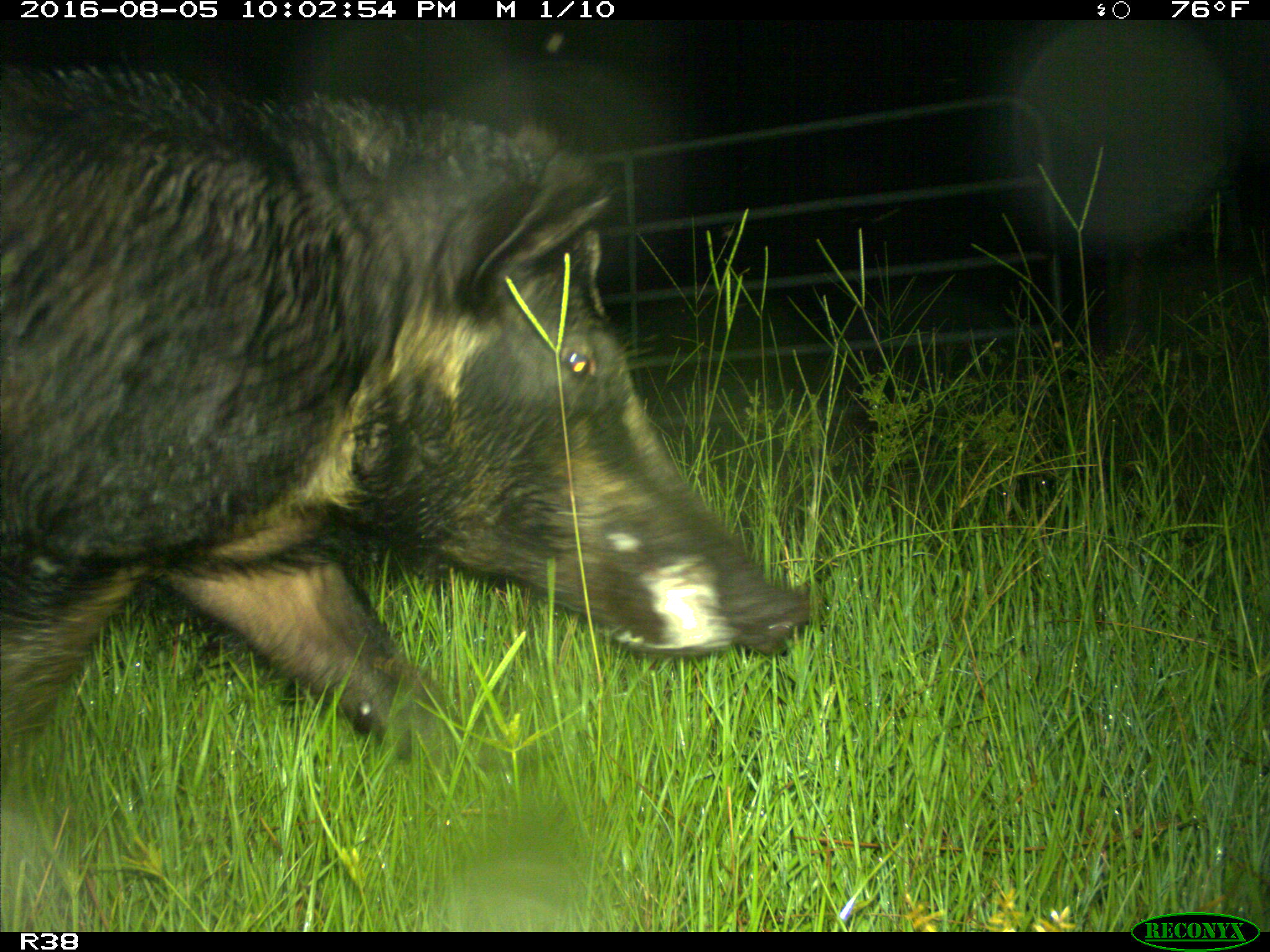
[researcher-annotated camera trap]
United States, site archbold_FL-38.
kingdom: Animalia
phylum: Chordata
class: Mammalia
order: Artiodactyla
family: Suidae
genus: Sus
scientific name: Sus scrofa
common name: wild boar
Sus scrofa (wild boar).